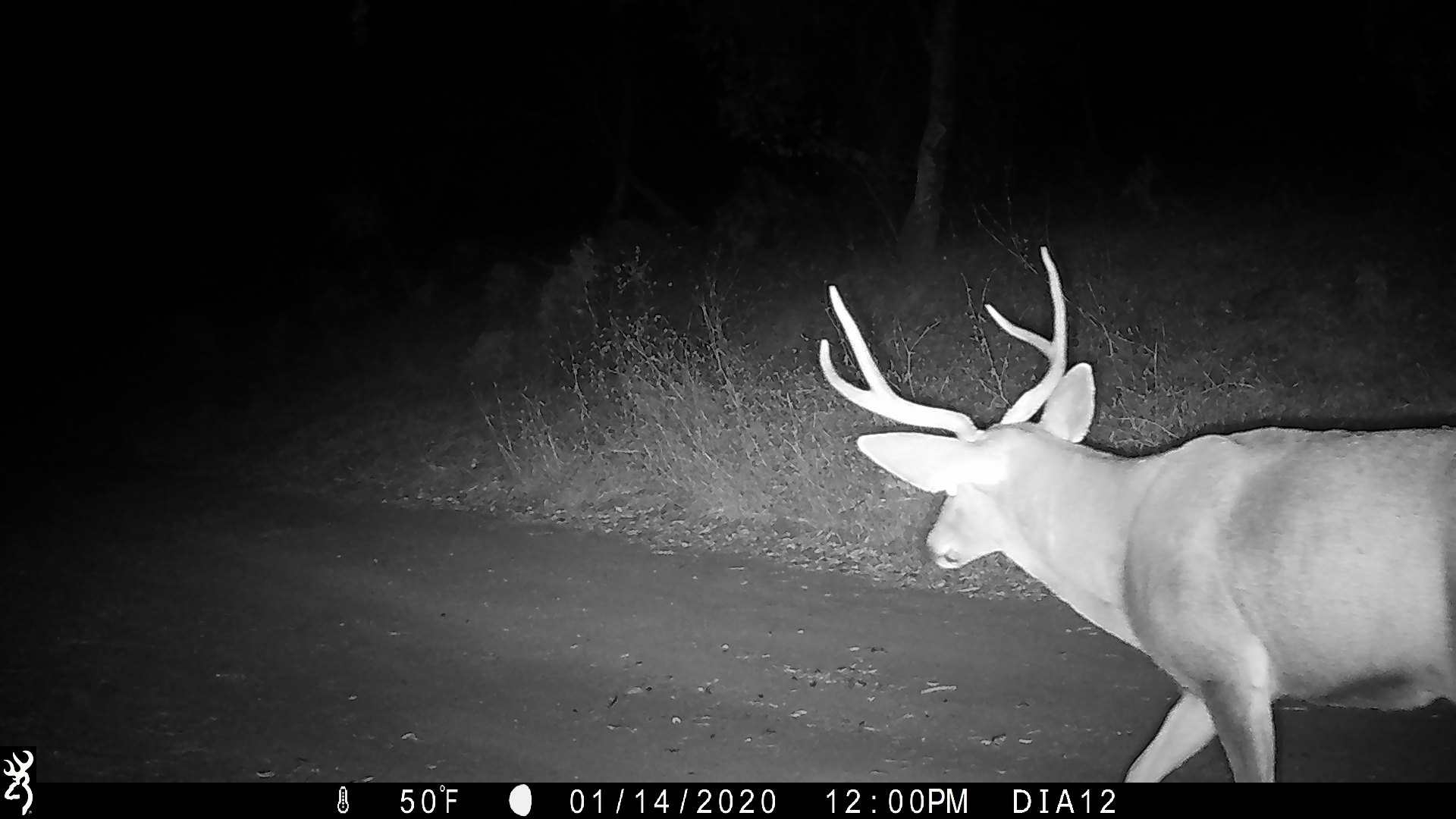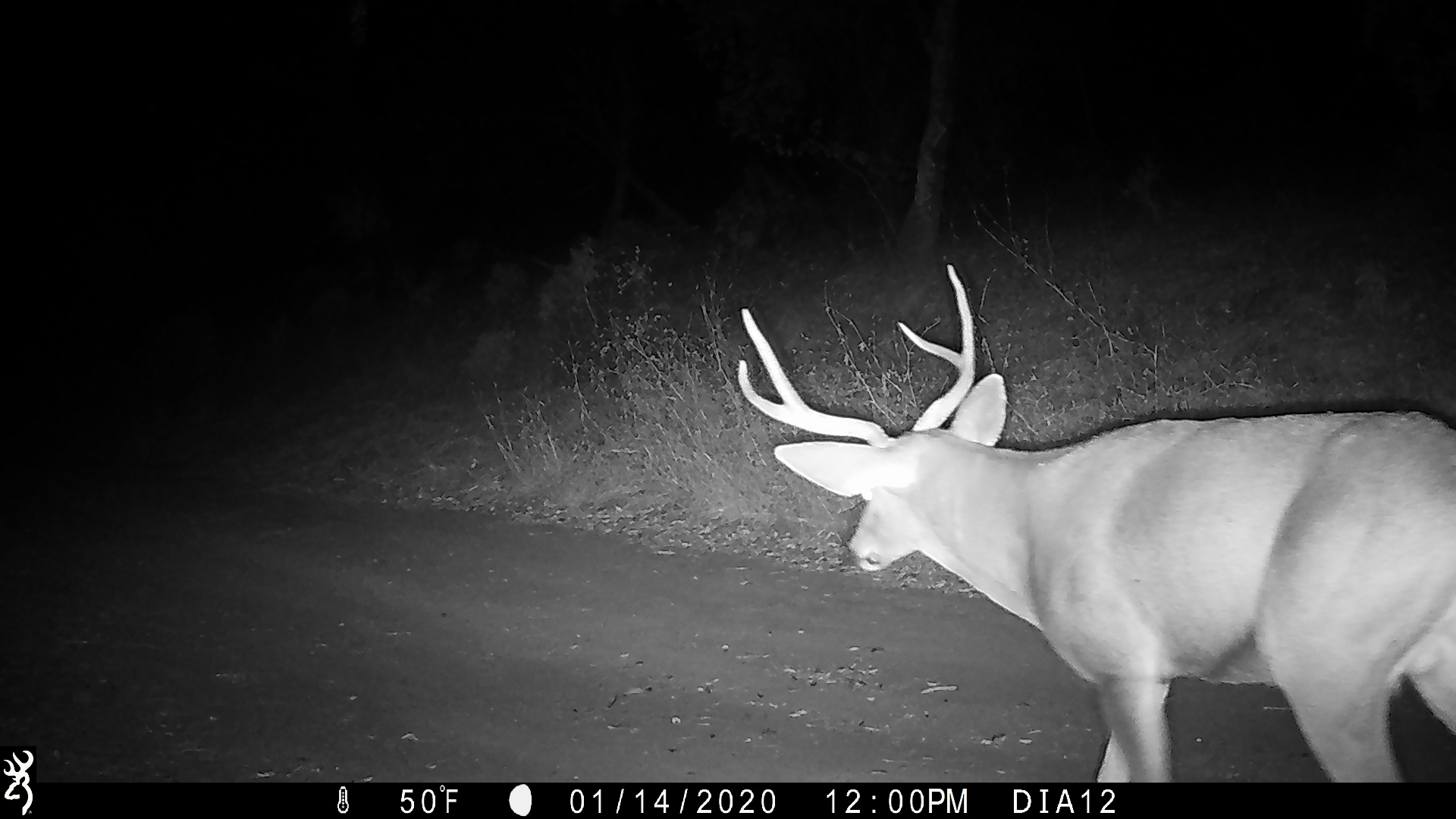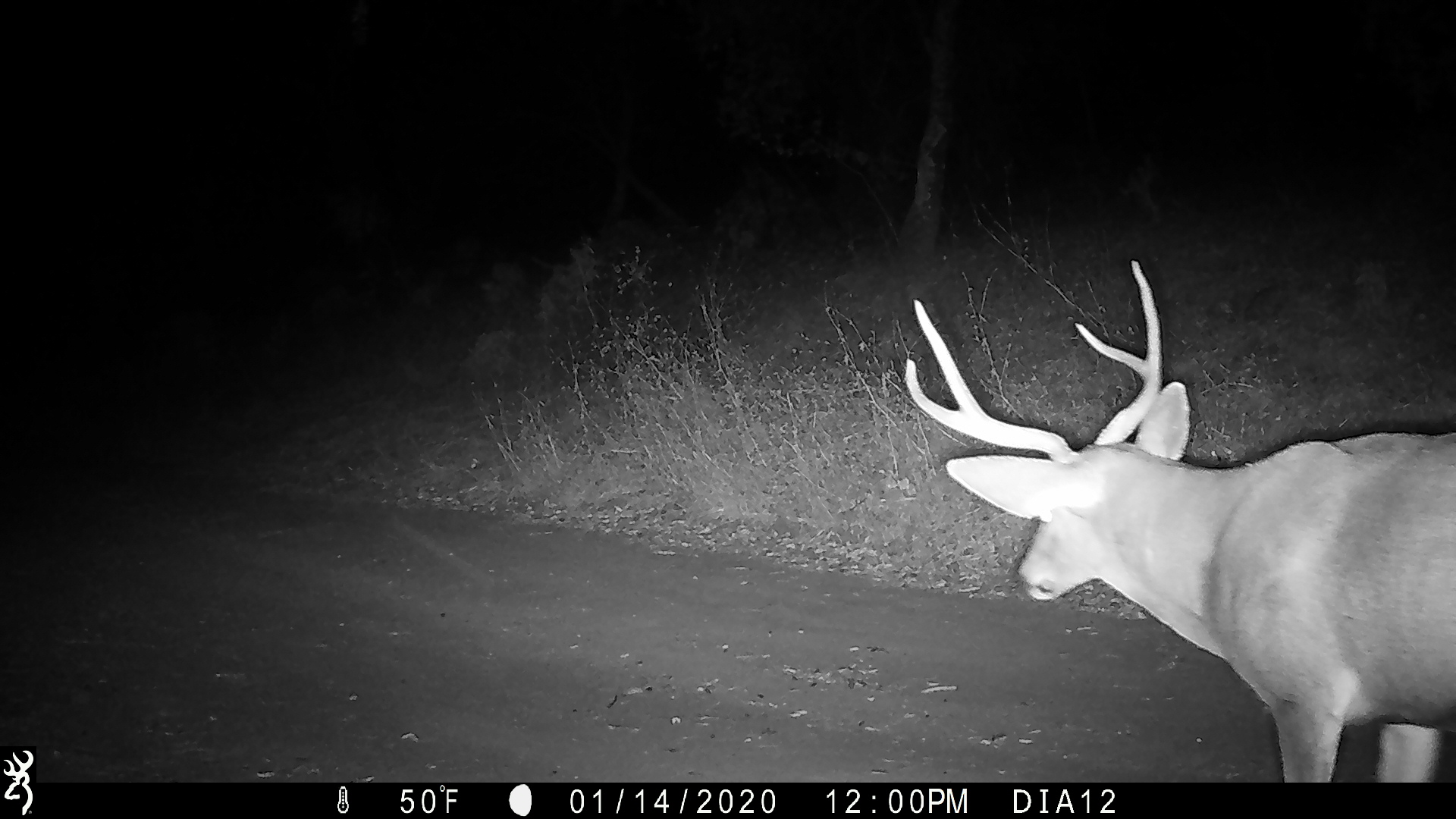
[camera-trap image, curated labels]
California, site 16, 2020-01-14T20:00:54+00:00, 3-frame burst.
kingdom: Animalia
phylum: Chordata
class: Mammalia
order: Artiodactyla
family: Cervidae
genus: Odocoileus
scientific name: Odocoileus hemionus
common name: mule deer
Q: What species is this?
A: Mule deer (Odocoileus hemionus).